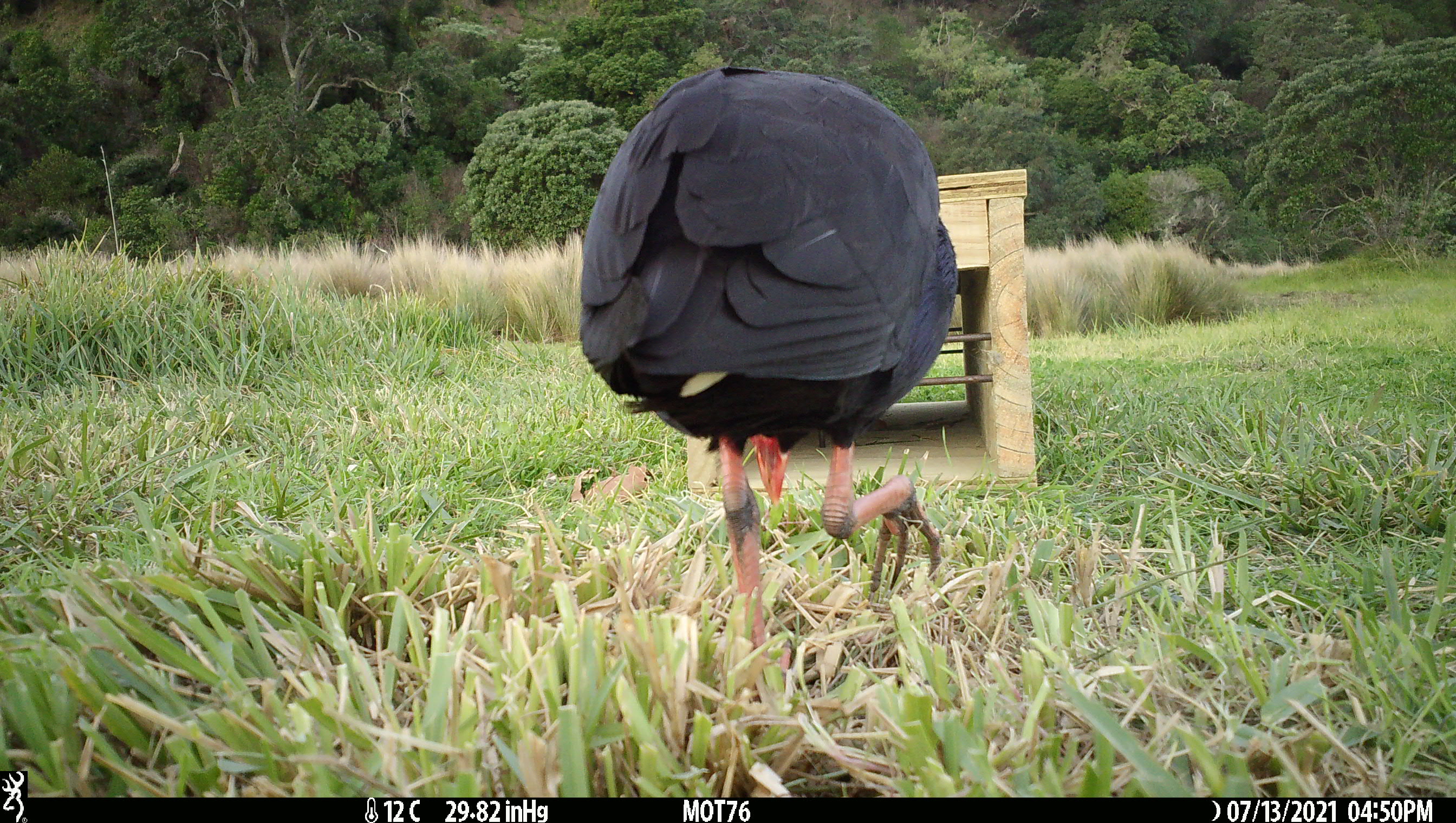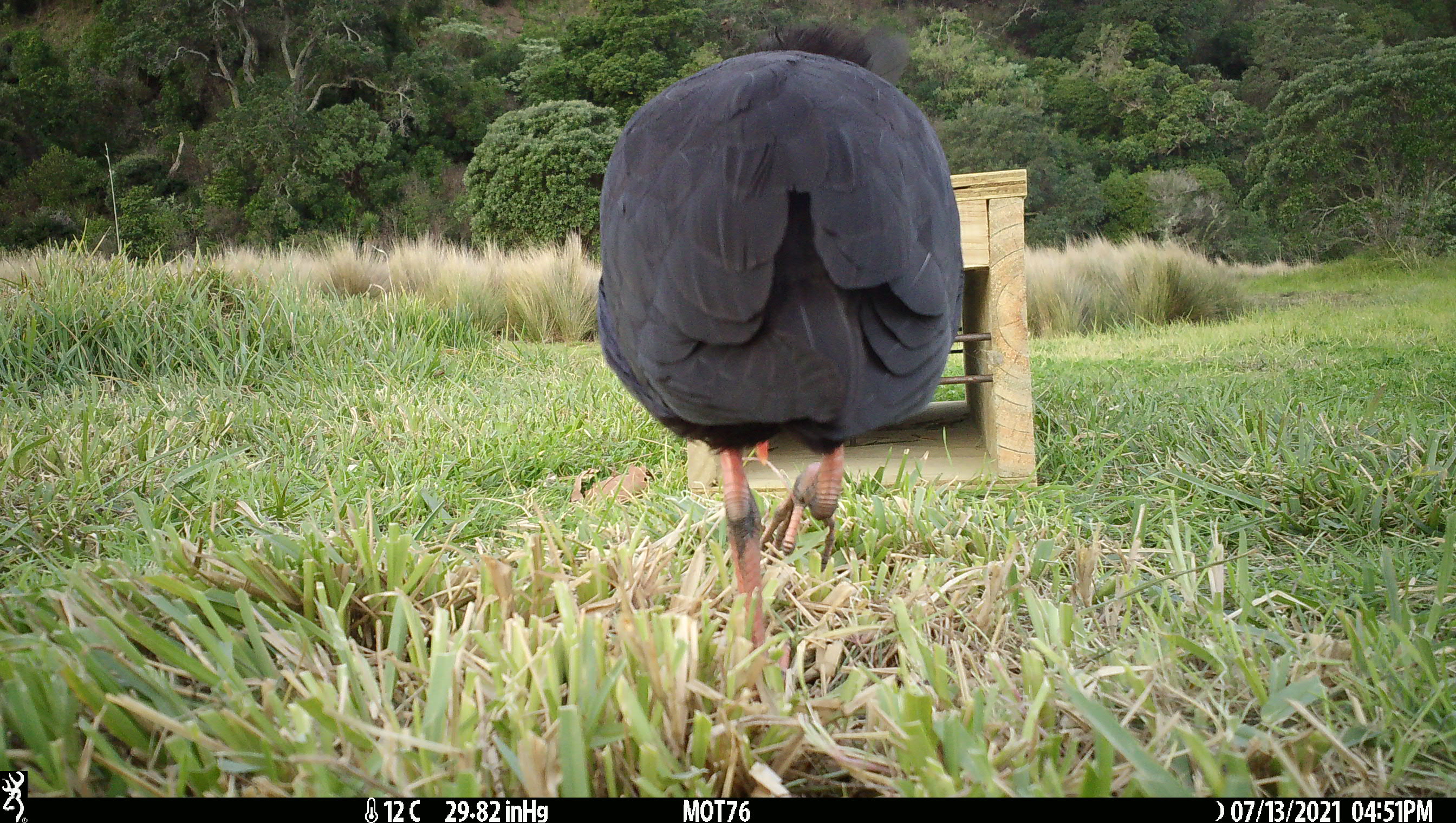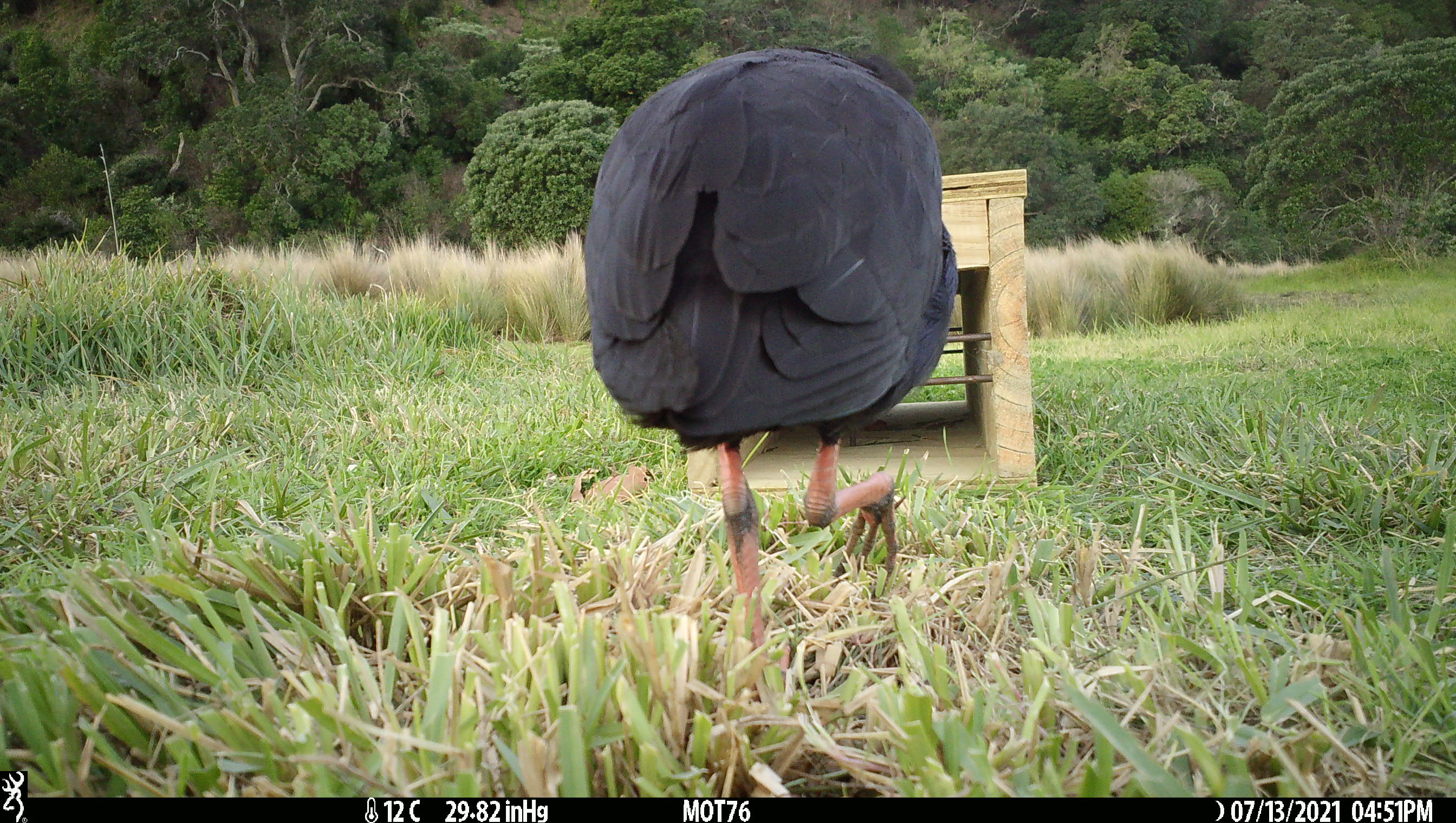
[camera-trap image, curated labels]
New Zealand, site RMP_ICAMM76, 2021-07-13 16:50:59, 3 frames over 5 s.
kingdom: Animalia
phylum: Chordata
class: Aves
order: Gruiformes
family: Rallidae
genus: Porphyrio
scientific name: Porphyrio melanotus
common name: australasian swamphen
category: pukeko